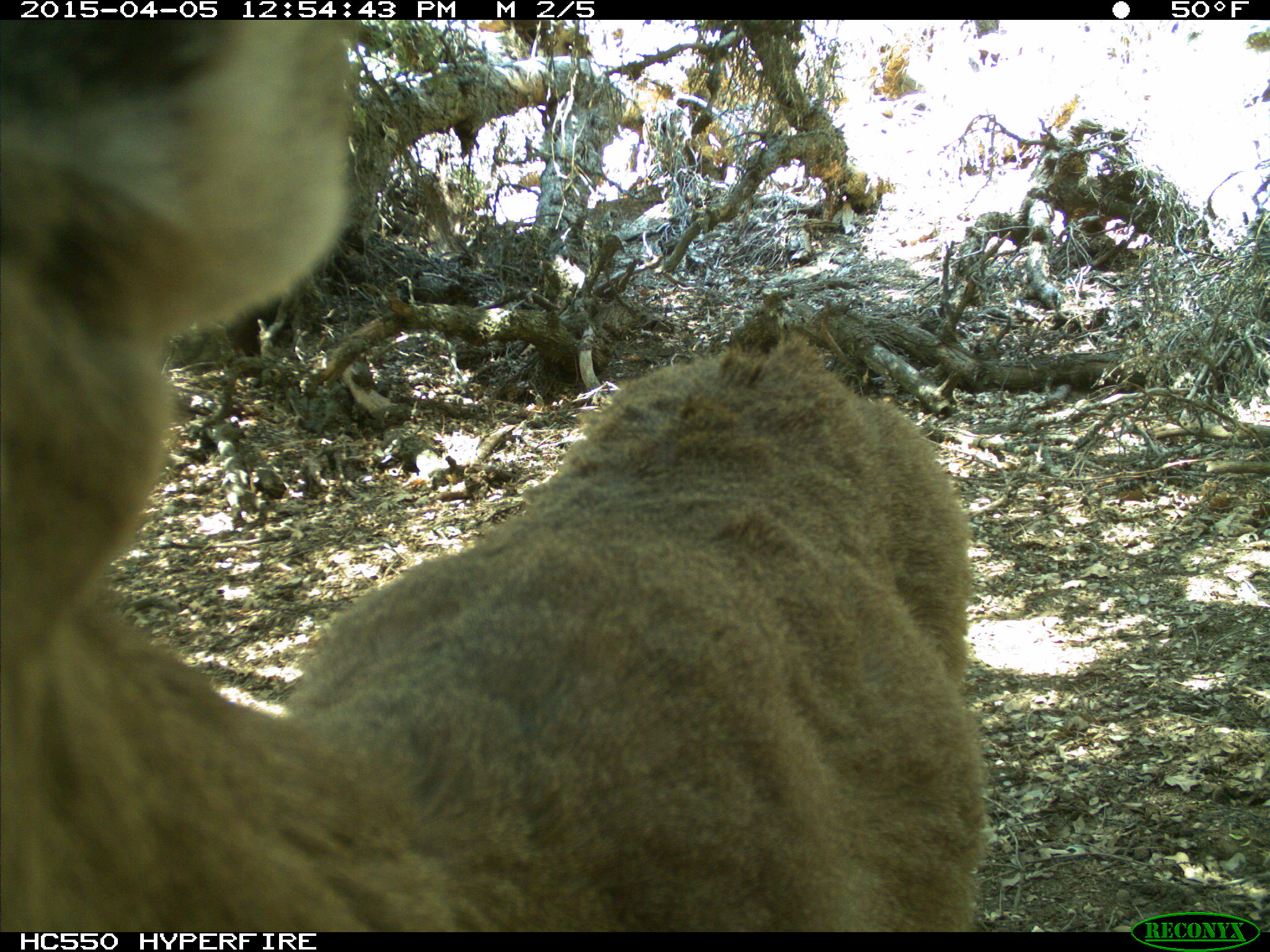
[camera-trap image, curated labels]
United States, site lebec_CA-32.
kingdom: Animalia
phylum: Chordata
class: Mammalia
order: Artiodactyla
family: Cervidae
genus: Odocoileus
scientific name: Odocoileus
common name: deer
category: unidentified deer